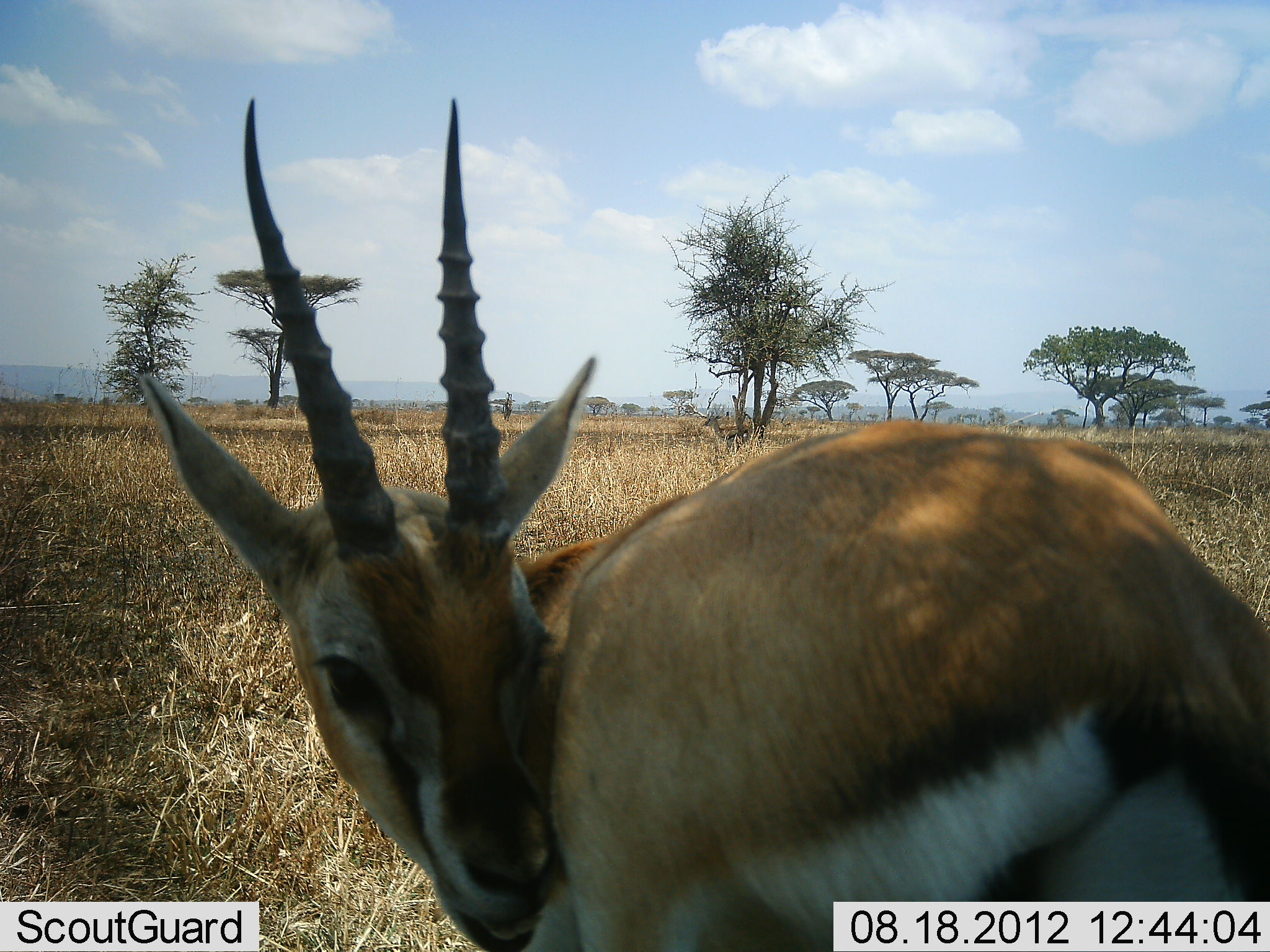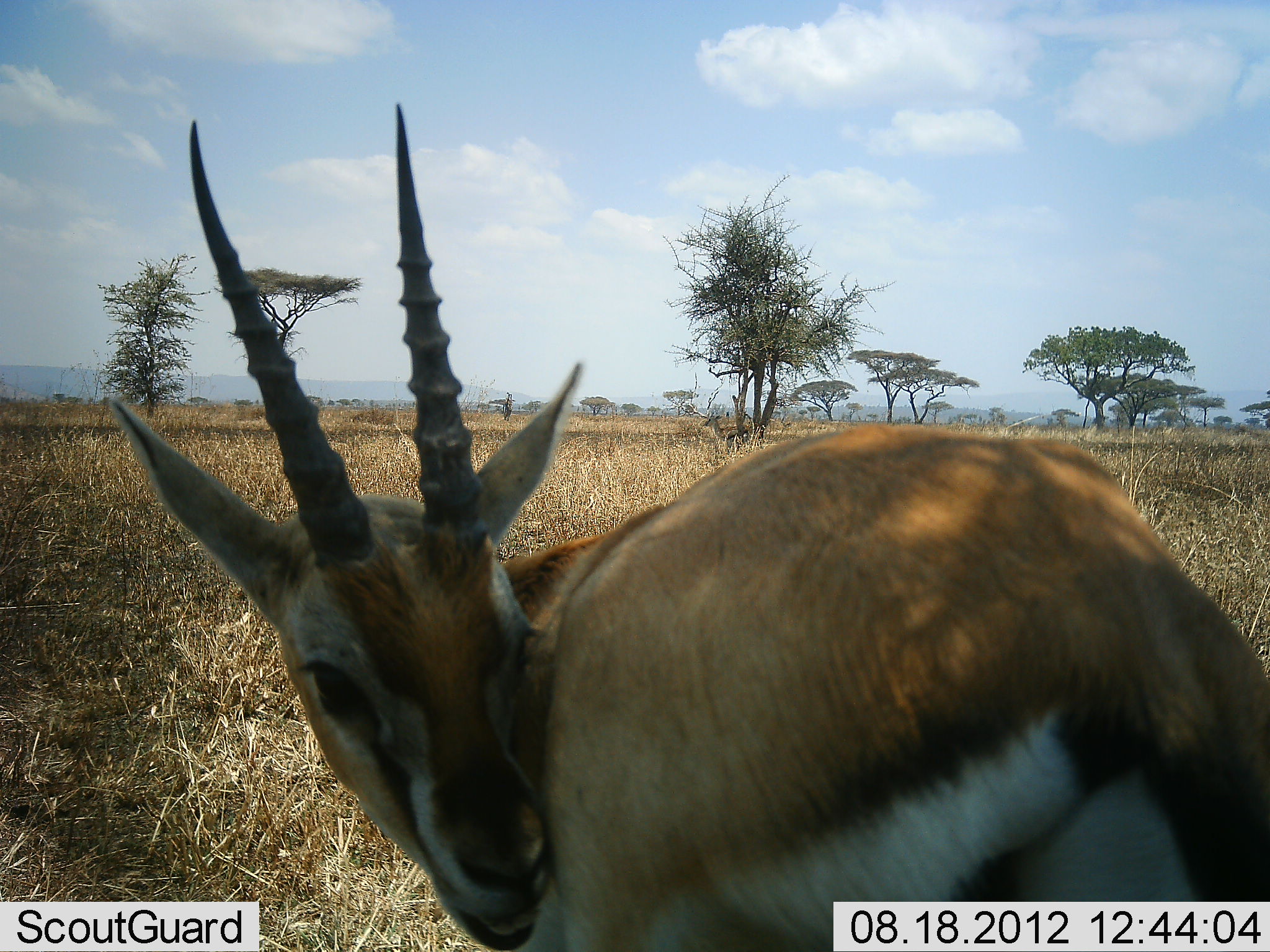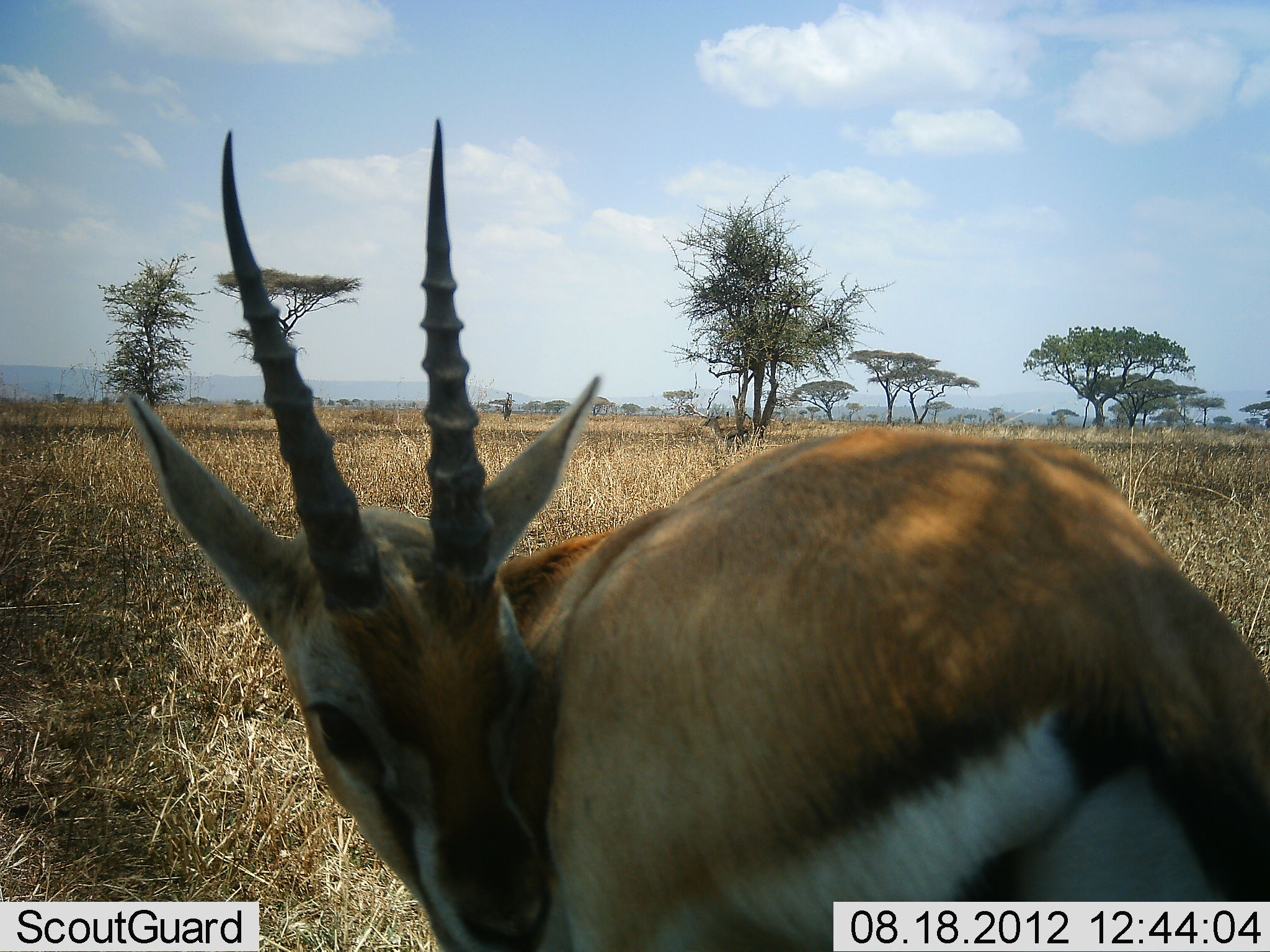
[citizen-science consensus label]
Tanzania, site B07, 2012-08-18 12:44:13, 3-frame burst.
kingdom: Animalia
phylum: Chordata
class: Mammalia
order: Artiodactyla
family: Bovidae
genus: Eudorcas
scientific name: Eudorcas thomsonii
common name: thomson's gazelle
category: gazellethomsons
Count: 1.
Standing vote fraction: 91%.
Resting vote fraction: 0%.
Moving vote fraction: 0%.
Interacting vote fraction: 9%.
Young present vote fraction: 0%.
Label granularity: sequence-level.